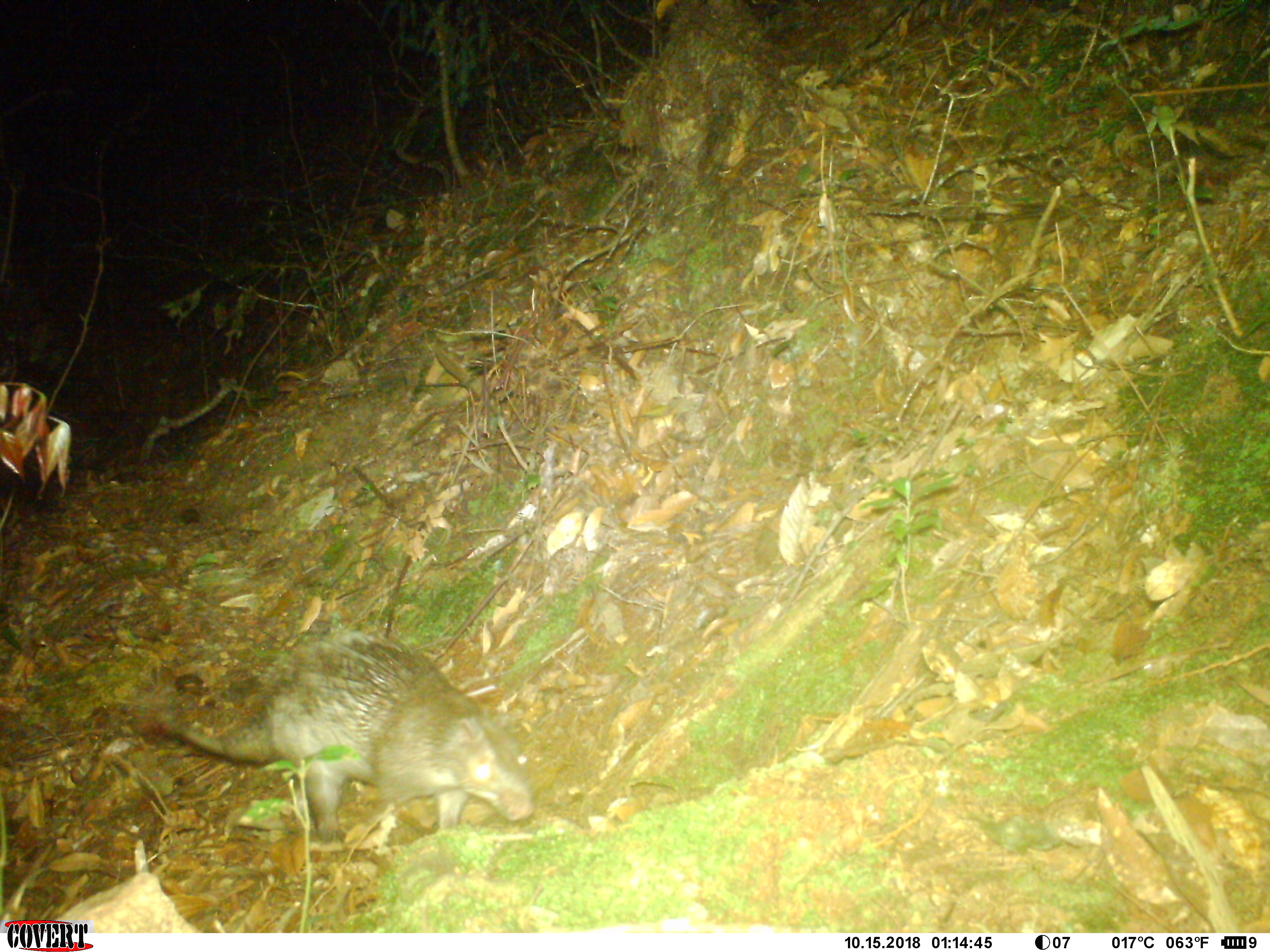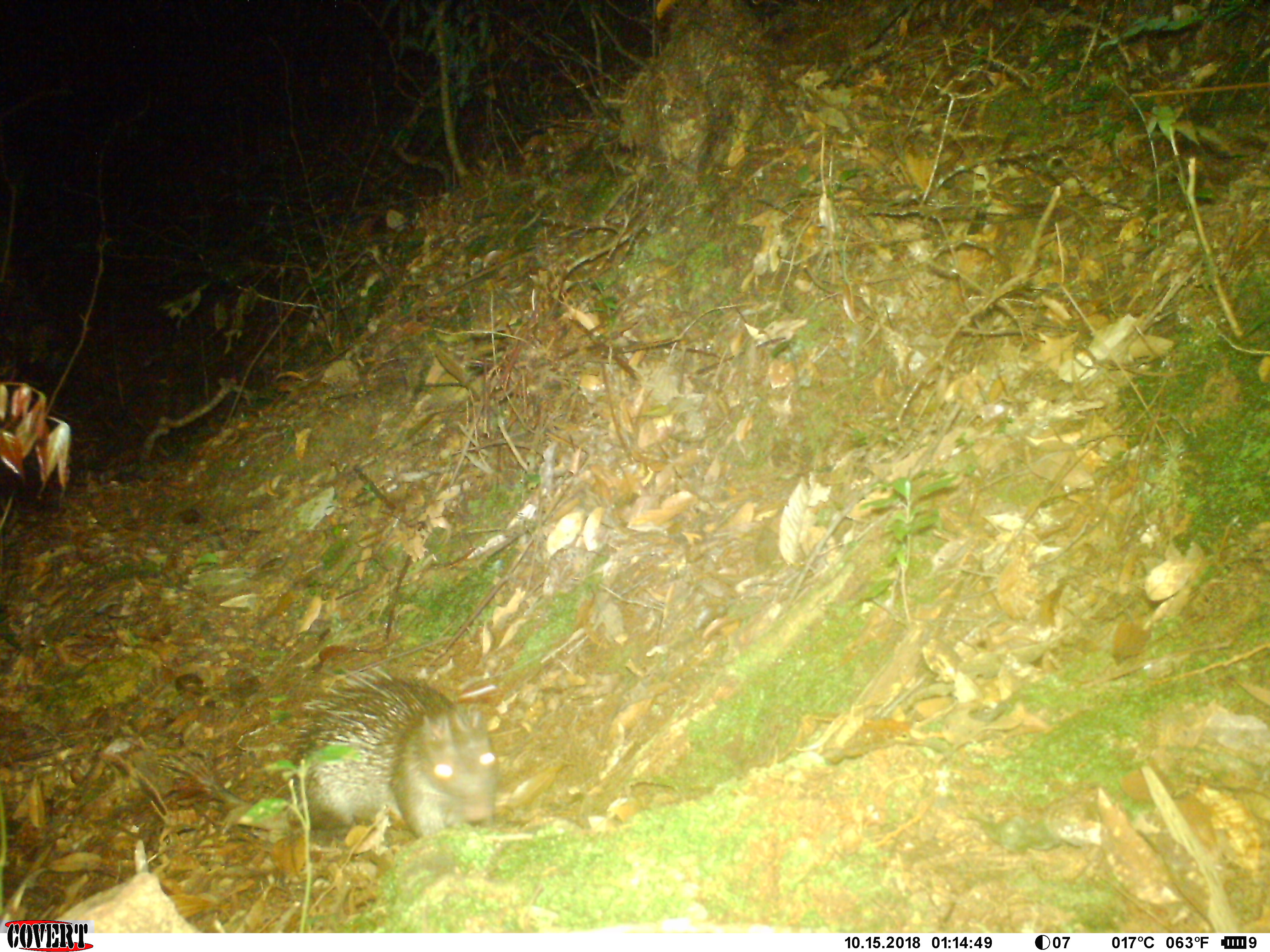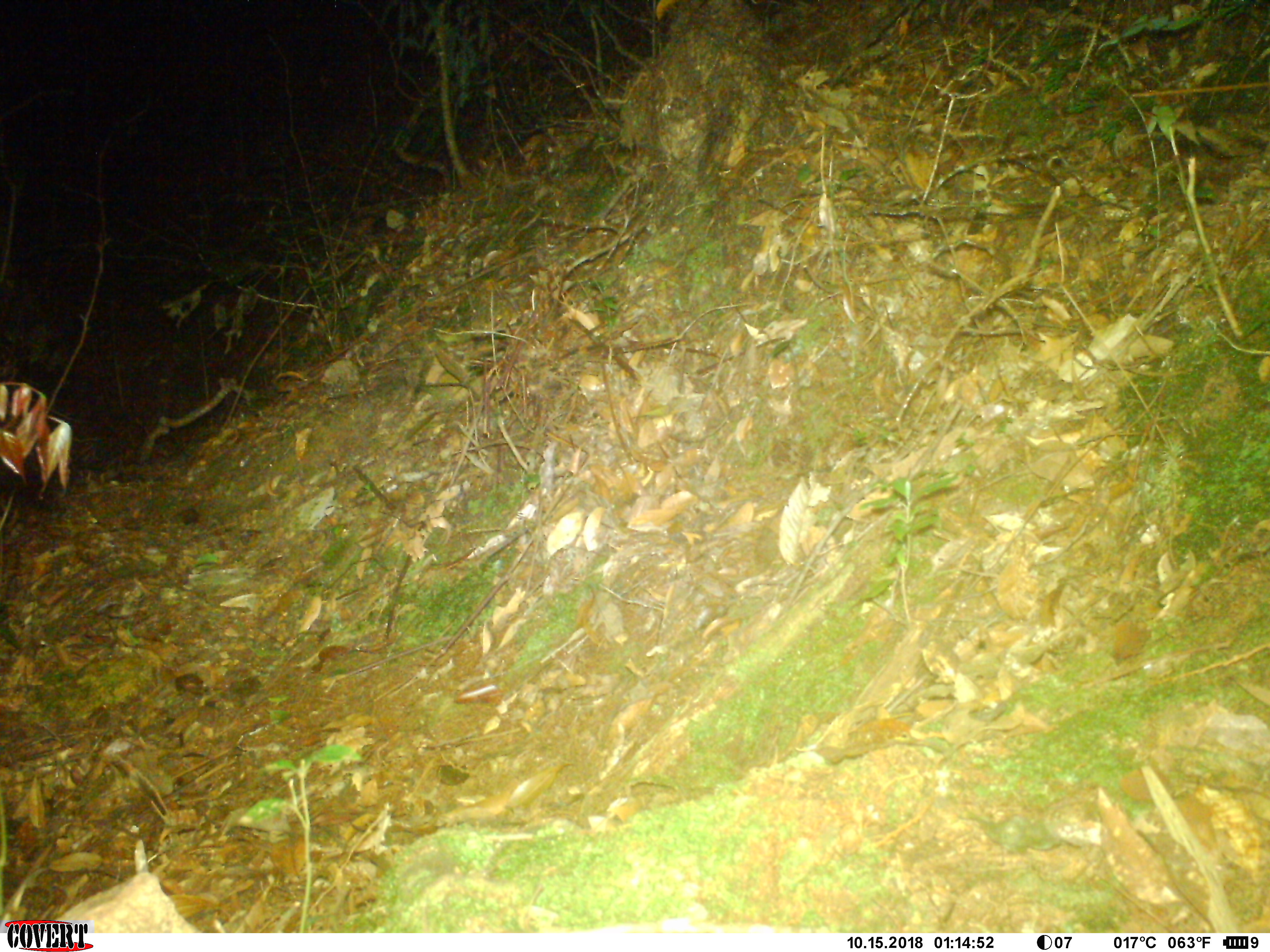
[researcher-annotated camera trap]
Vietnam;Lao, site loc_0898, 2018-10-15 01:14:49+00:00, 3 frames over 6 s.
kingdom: Animalia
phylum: Chordata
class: Mammalia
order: Rodentia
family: Hystricidae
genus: Atherurus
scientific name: Atherurus macrourus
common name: asiatic brush-tailed porcupine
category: asiatic brush tailed porcupine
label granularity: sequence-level